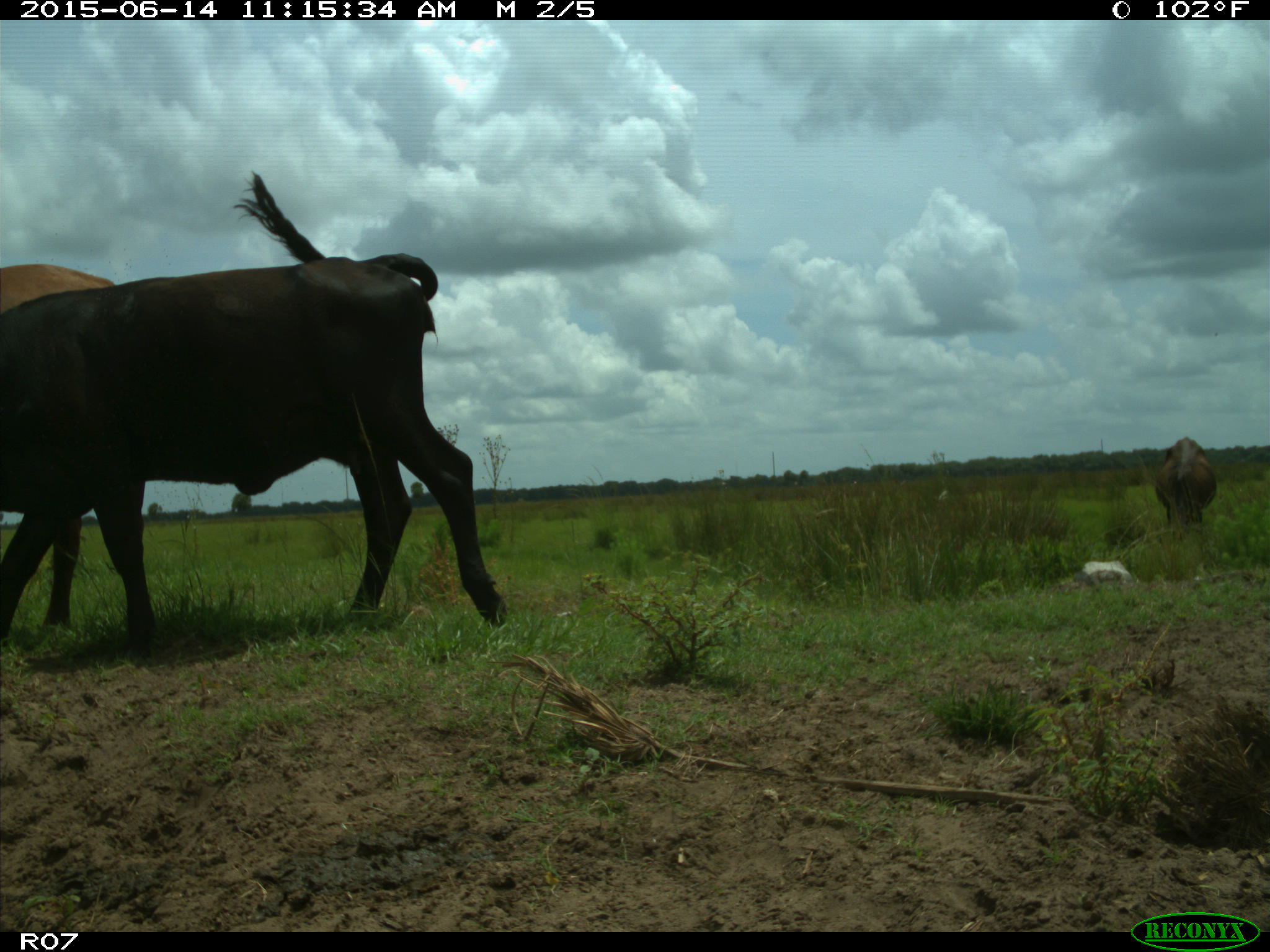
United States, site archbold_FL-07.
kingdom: Animalia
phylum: Chordata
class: Mammalia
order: Artiodactyla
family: Bovidae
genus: Bos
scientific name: Bos taurus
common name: domestic cow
Bos taurus (domestic cow).